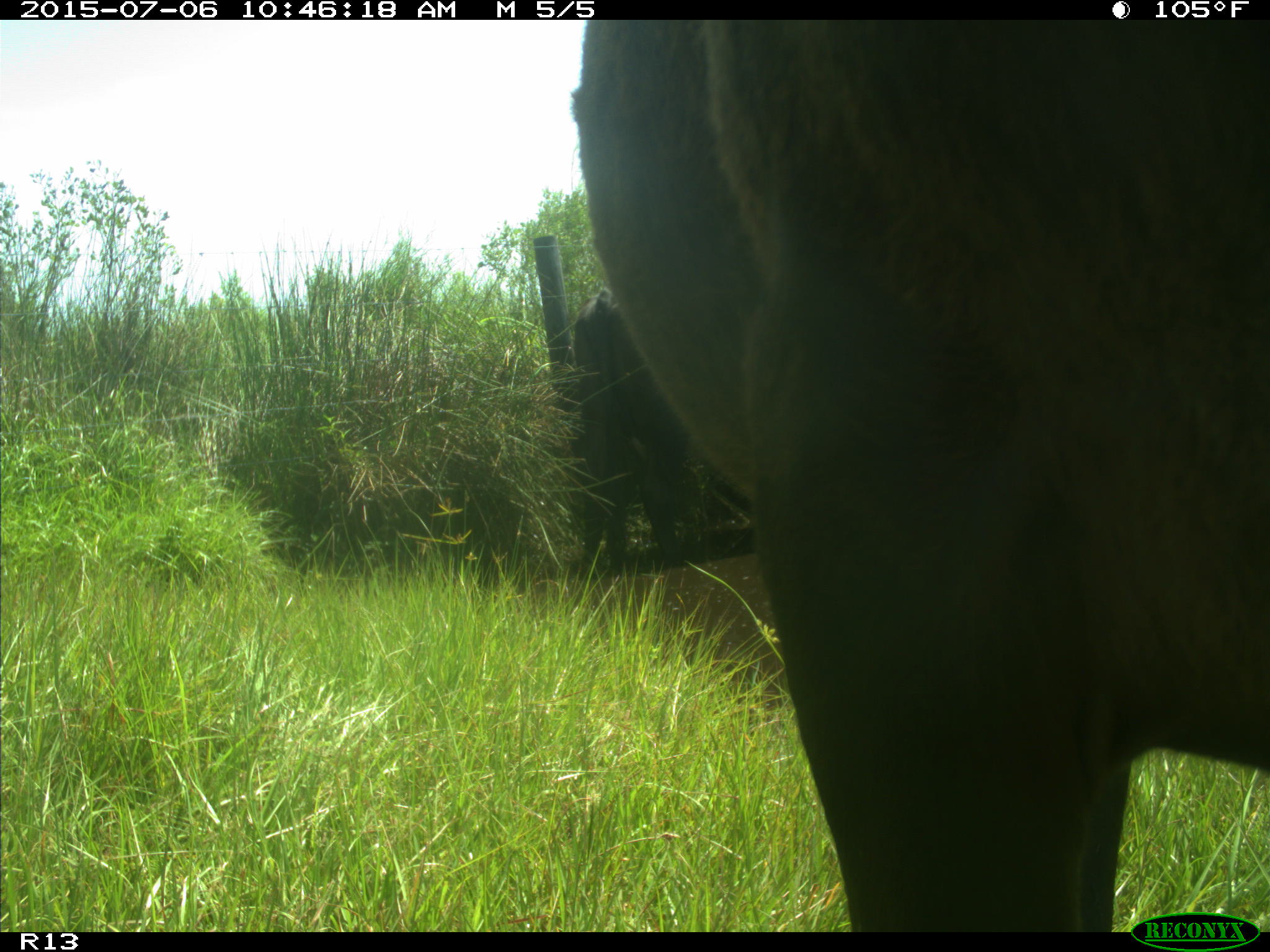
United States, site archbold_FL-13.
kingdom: Animalia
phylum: Chordata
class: Mammalia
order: Artiodactyla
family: Bovidae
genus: Bos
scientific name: Bos taurus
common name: domestic cow